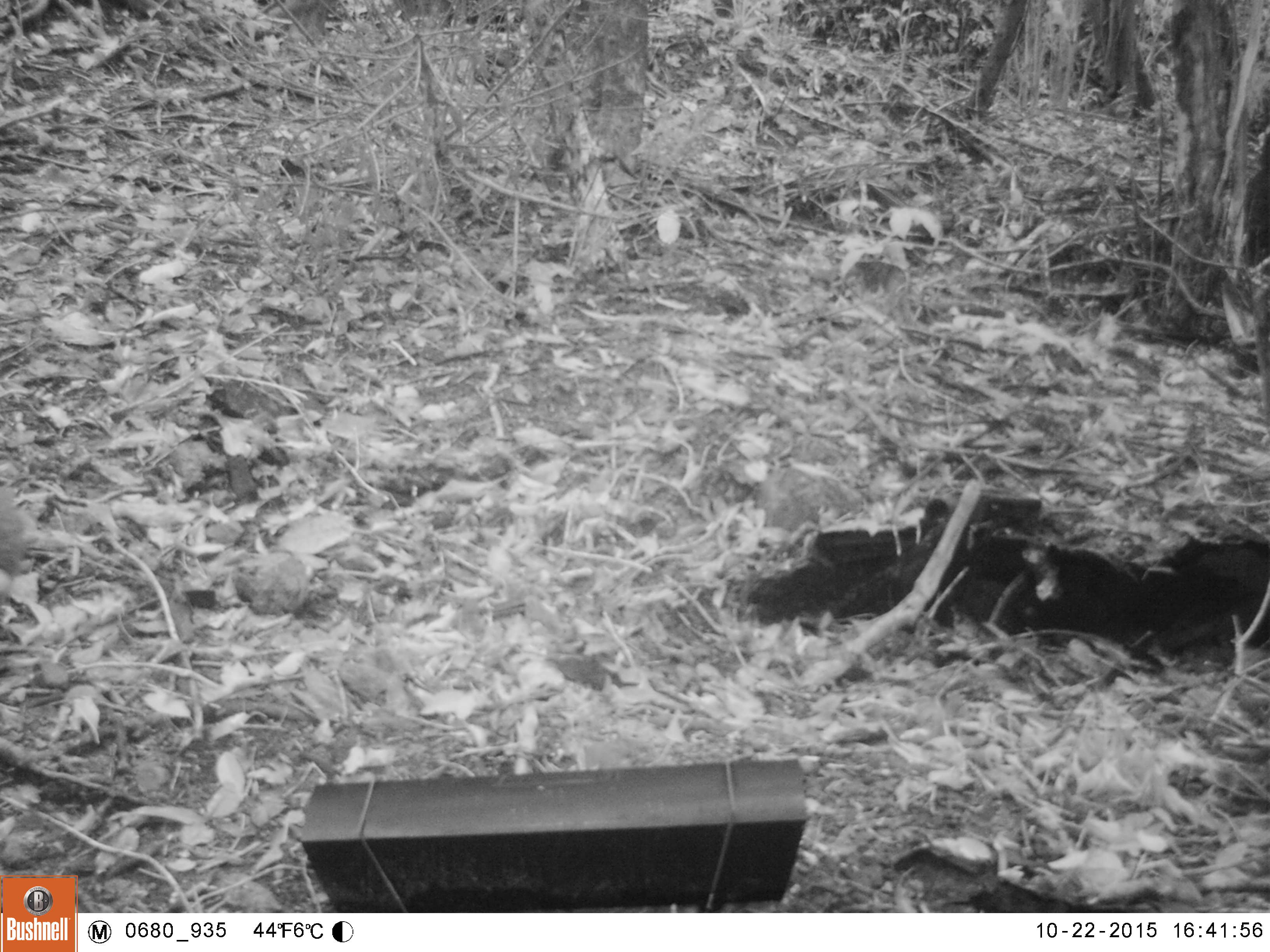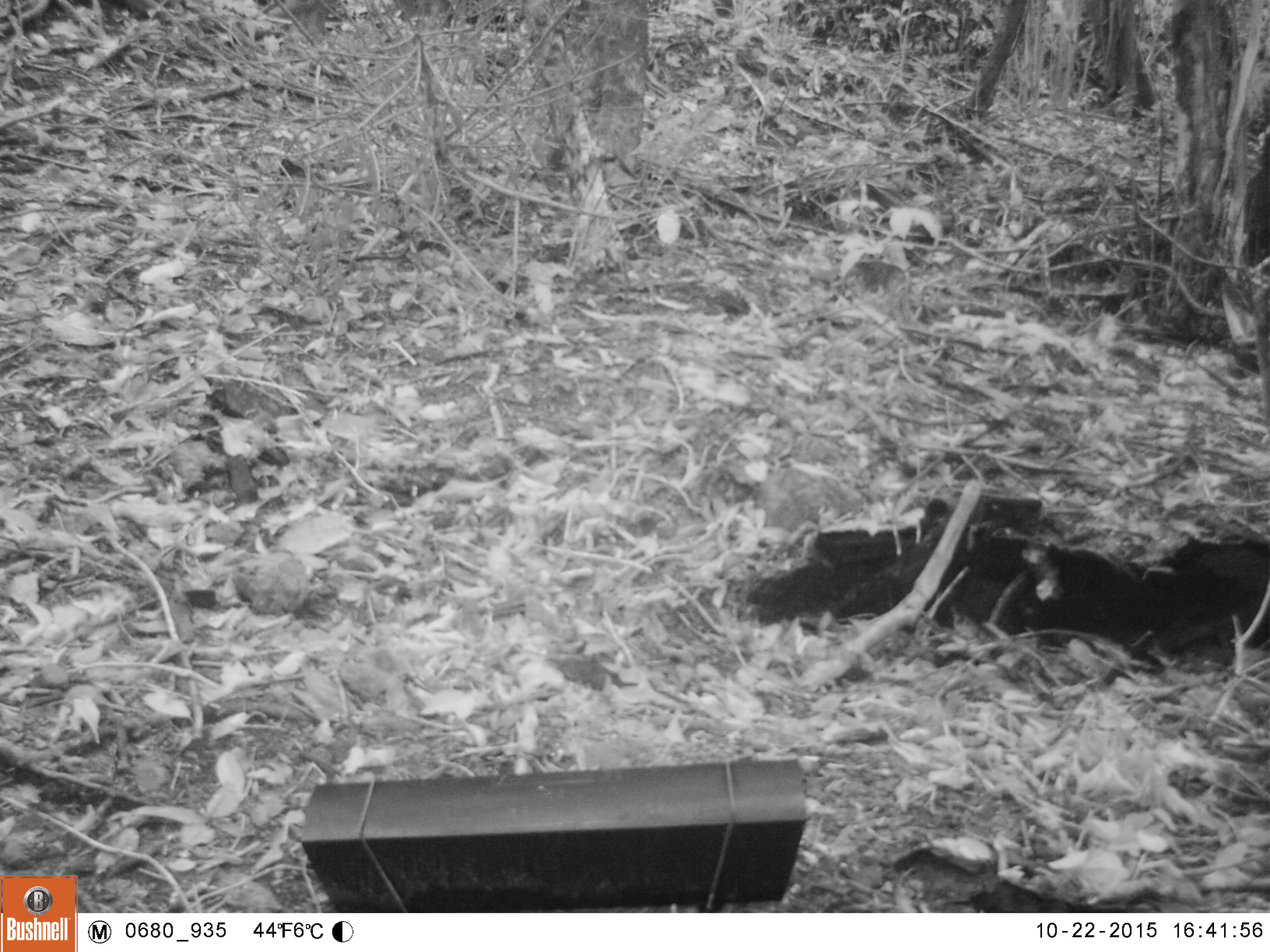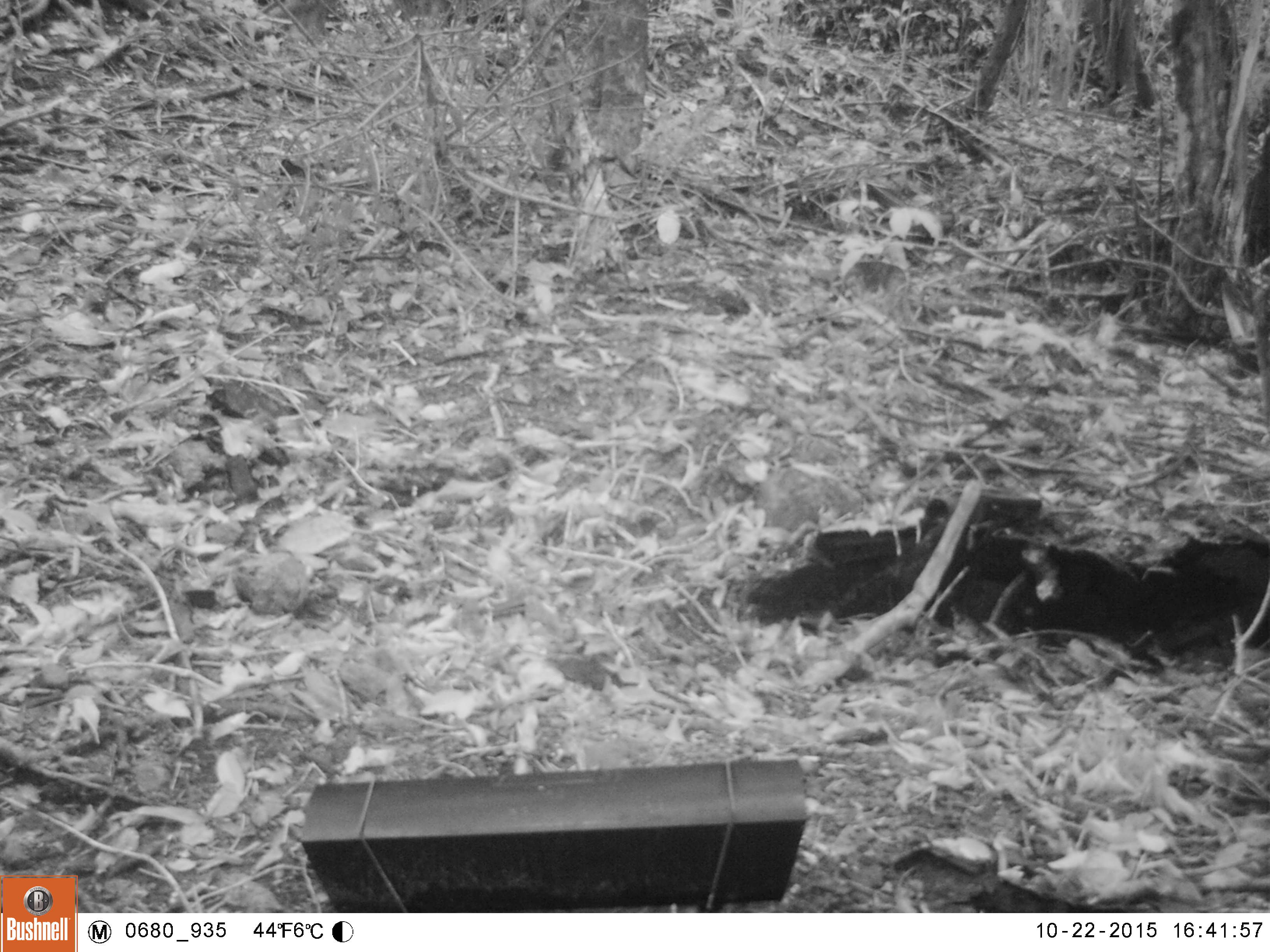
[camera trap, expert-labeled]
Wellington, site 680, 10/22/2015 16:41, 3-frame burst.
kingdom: Animalia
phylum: Chordata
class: Mammalia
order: Lagomorpha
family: Leporidae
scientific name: Leporidae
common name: rabbit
Rabbit (Leporidae).